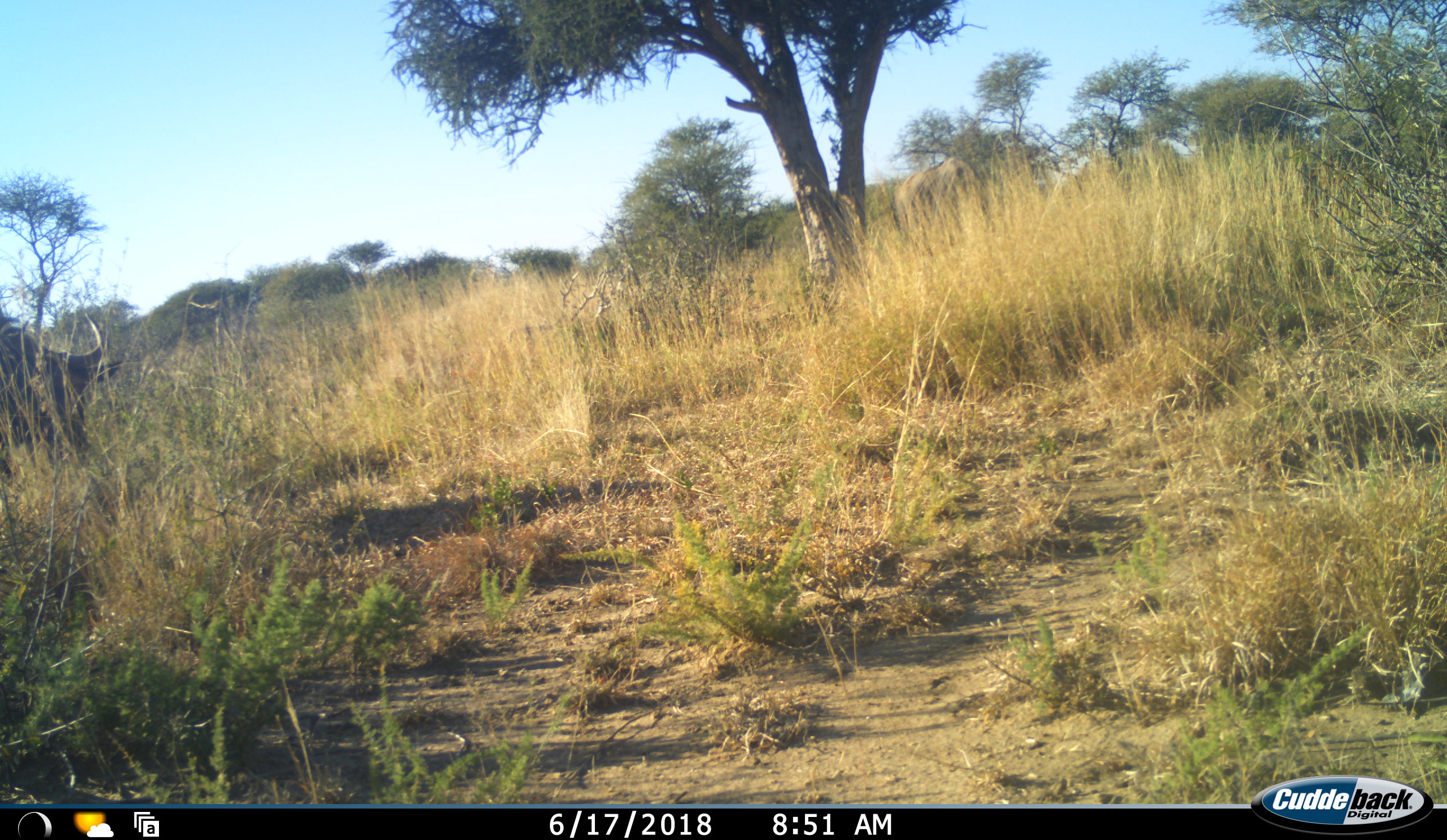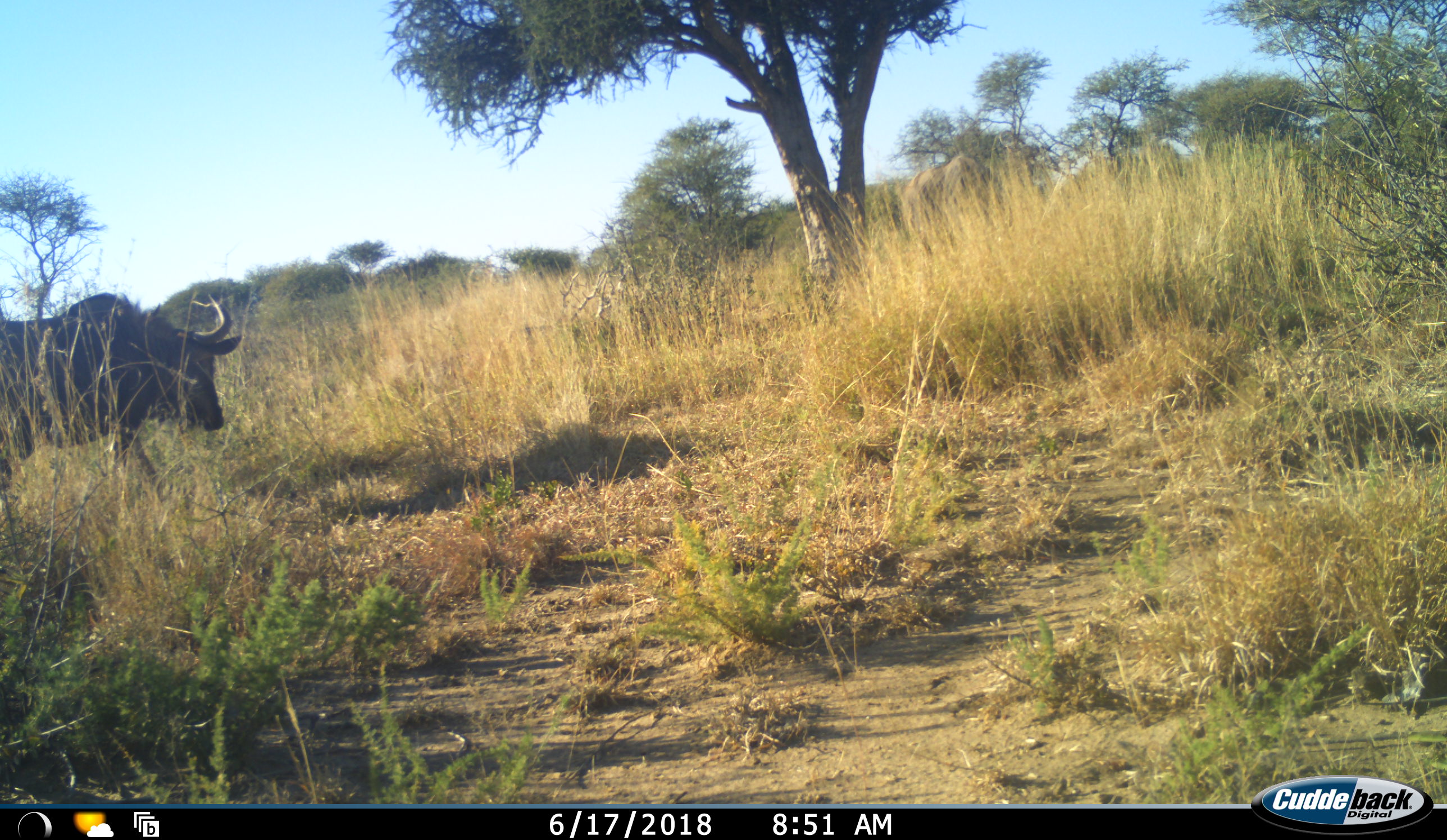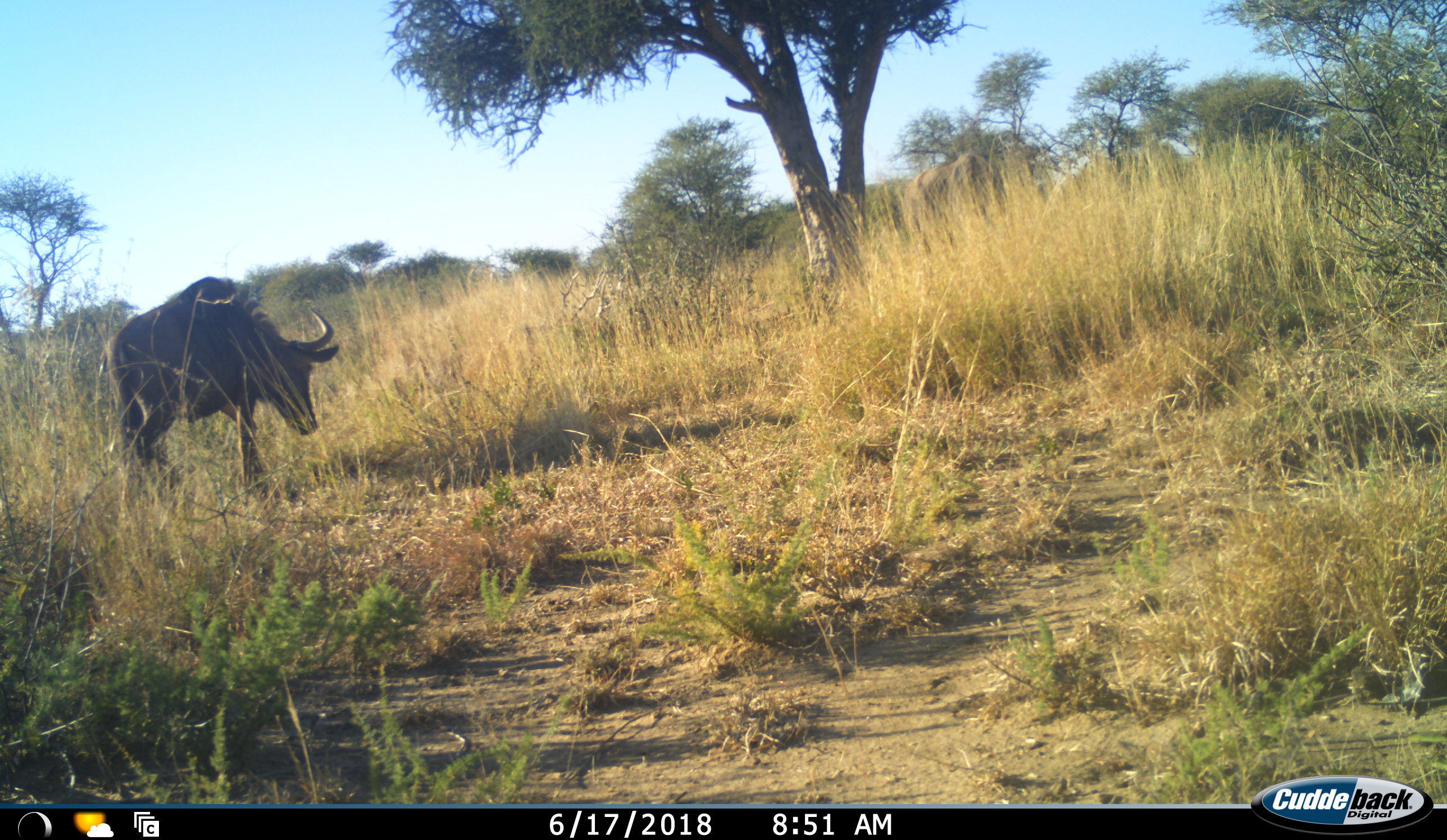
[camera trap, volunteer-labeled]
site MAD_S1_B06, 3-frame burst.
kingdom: Animalia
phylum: Chordata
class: Mammalia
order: Artiodactyla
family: Bovidae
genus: Connochaetes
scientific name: Connochaetes taurinus taurinus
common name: blue wildebeest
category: wildebeestblue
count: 1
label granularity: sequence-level